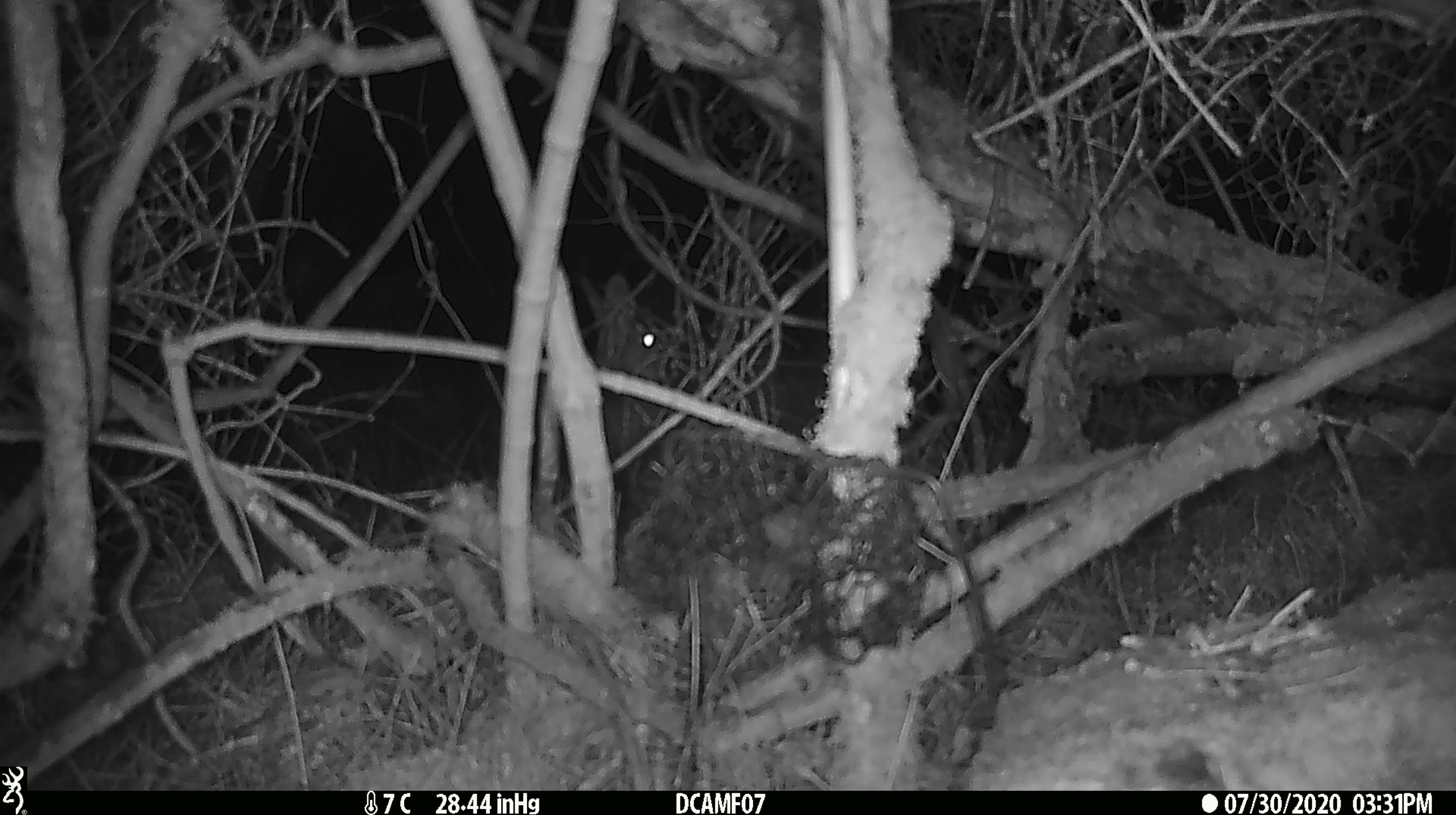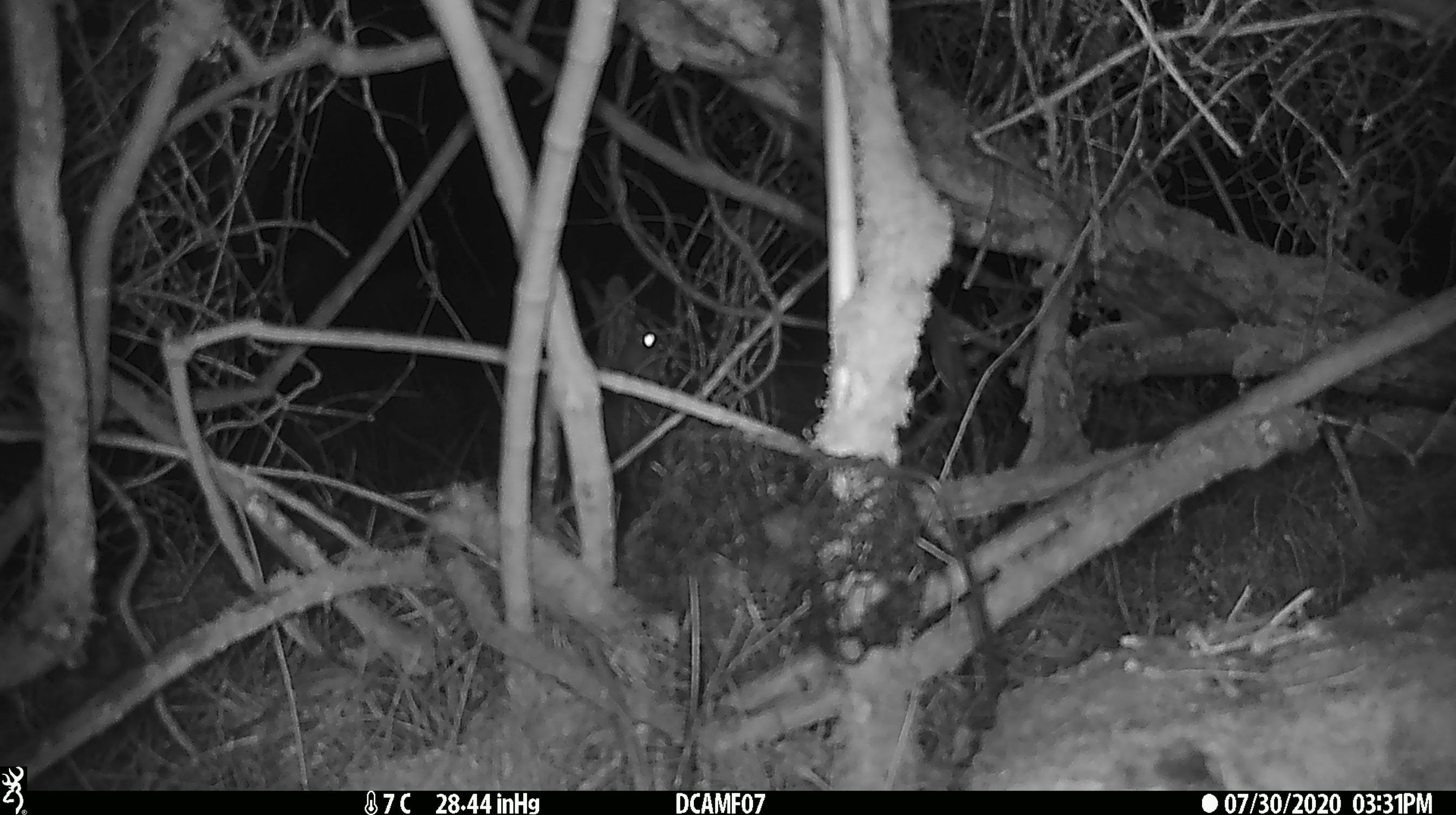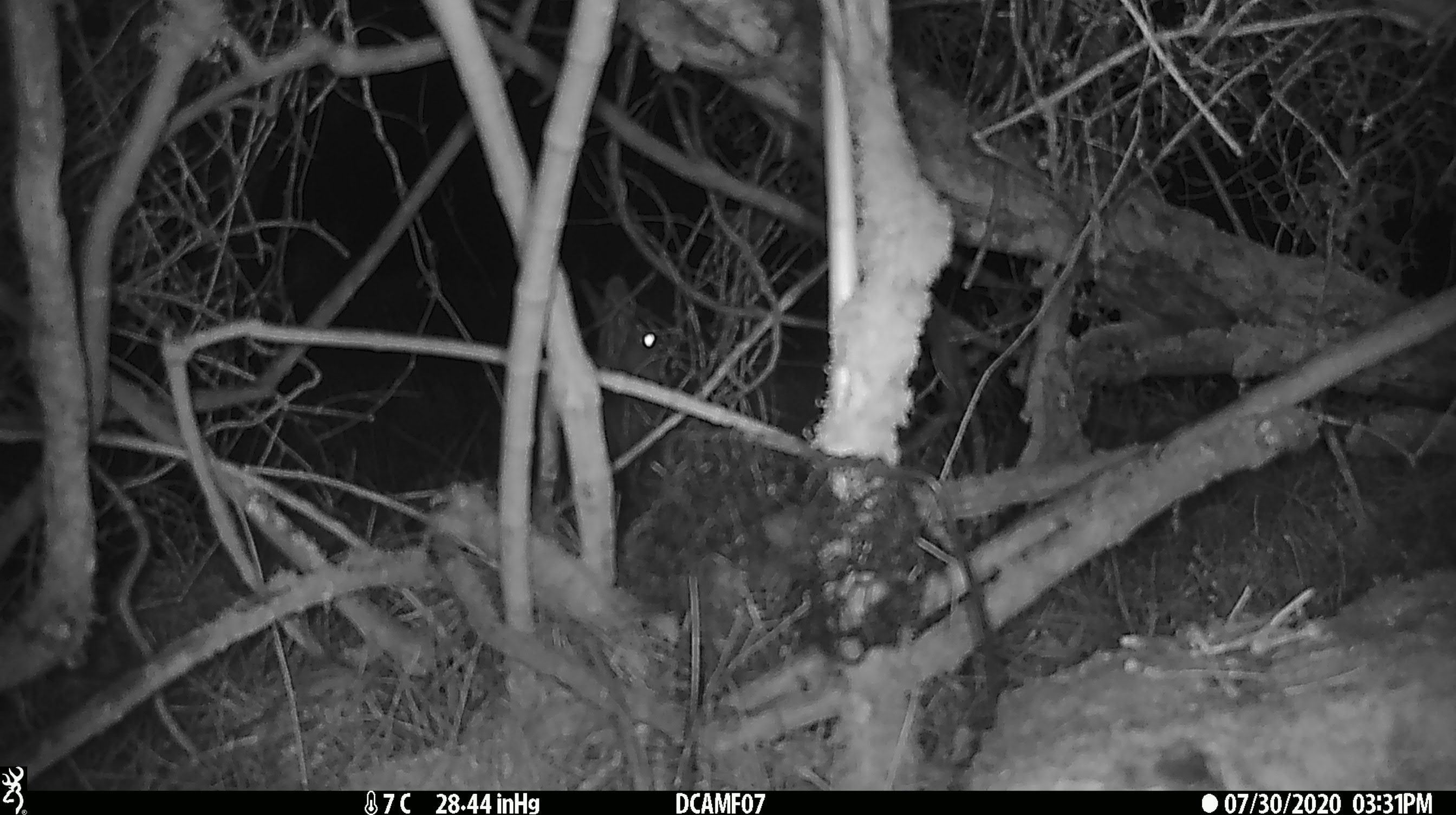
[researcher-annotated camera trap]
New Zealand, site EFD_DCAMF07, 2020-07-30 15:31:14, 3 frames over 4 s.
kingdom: Animalia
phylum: Chordata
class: Mammalia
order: Lagomorpha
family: Leporidae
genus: Oryctolagus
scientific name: Oryctolagus cuniculus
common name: european rabbit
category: rabbit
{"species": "rabbit (european rabbit) (Oryctolagus cuniculus)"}